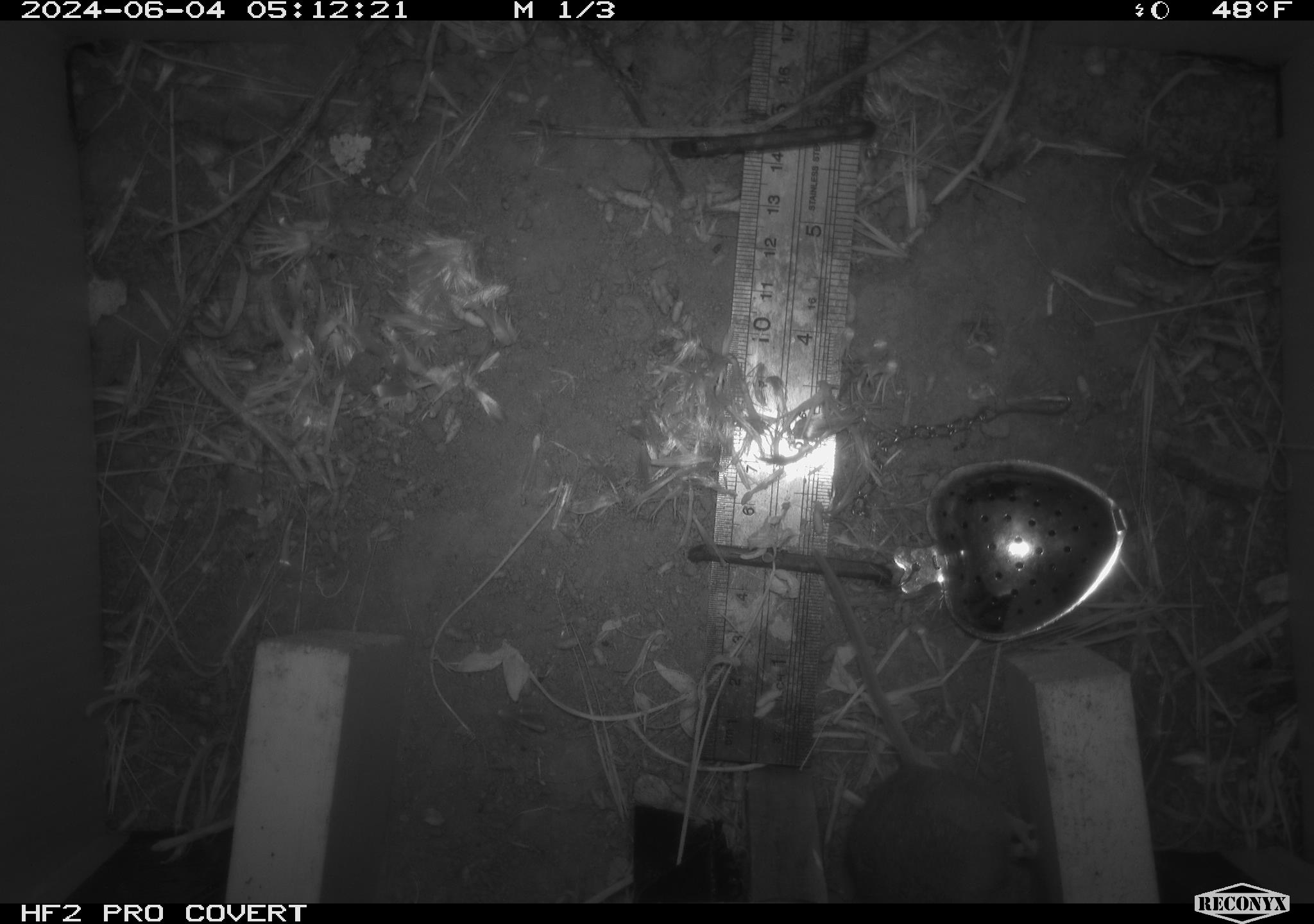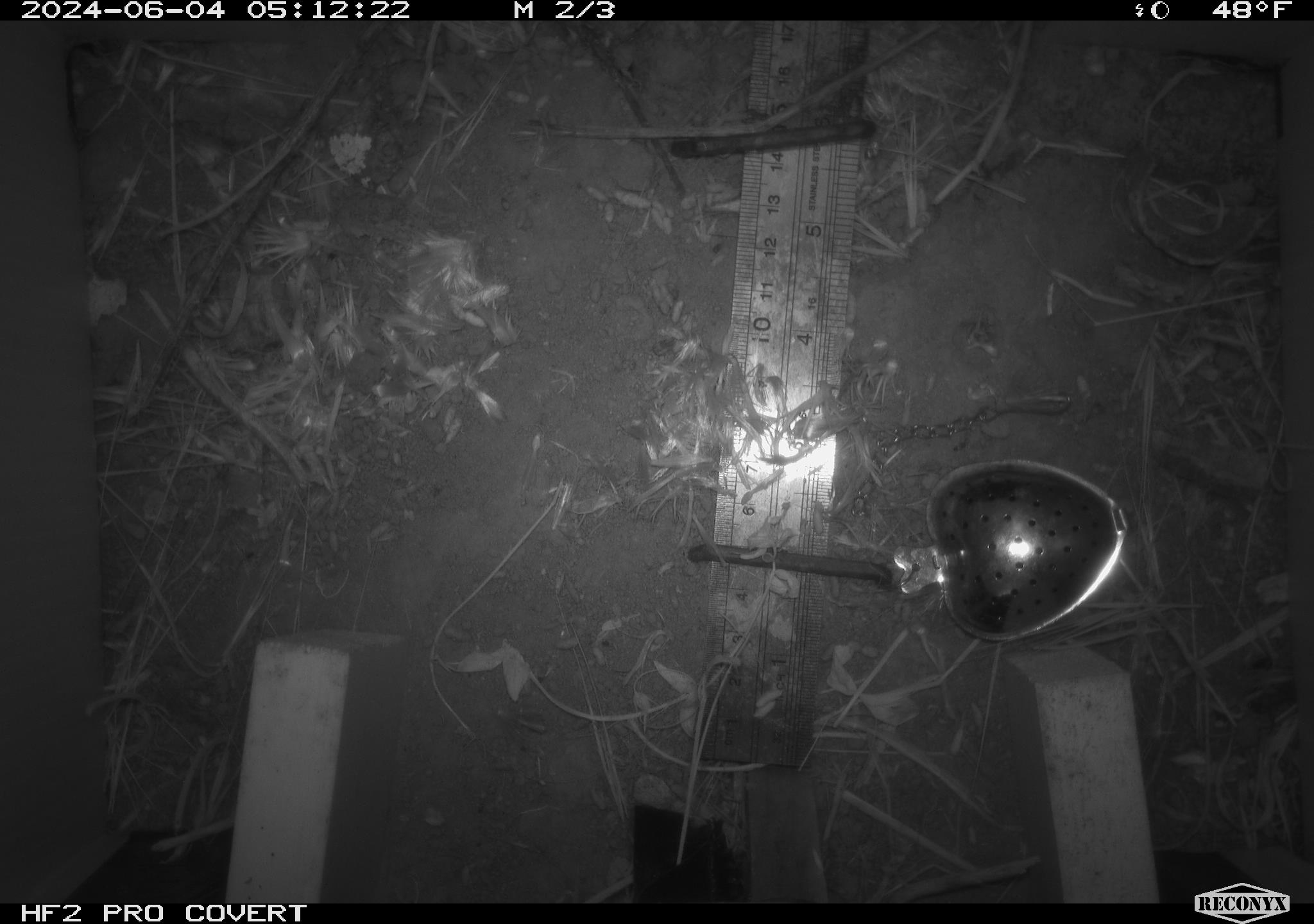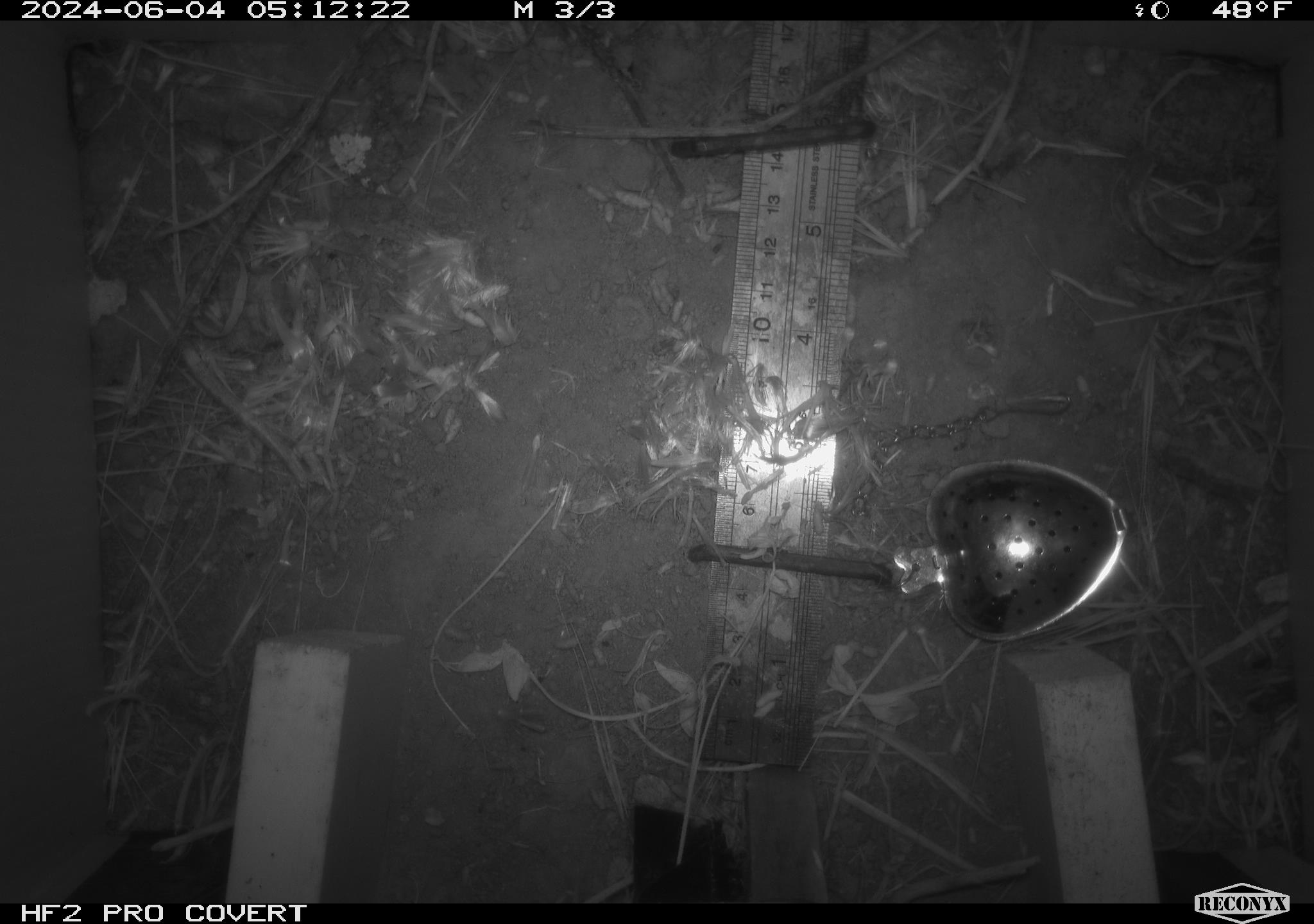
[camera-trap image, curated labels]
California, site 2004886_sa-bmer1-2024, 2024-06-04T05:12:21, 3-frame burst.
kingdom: Animalia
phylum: Chordata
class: Mammalia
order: Rodentia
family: Cricetidae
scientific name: Arvicolinae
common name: voles, lemmings, and muskrats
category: arvicolinae subfamily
Arvicolinae subfamily (voles, lemmings, and muskrats) (Arvicolinae).